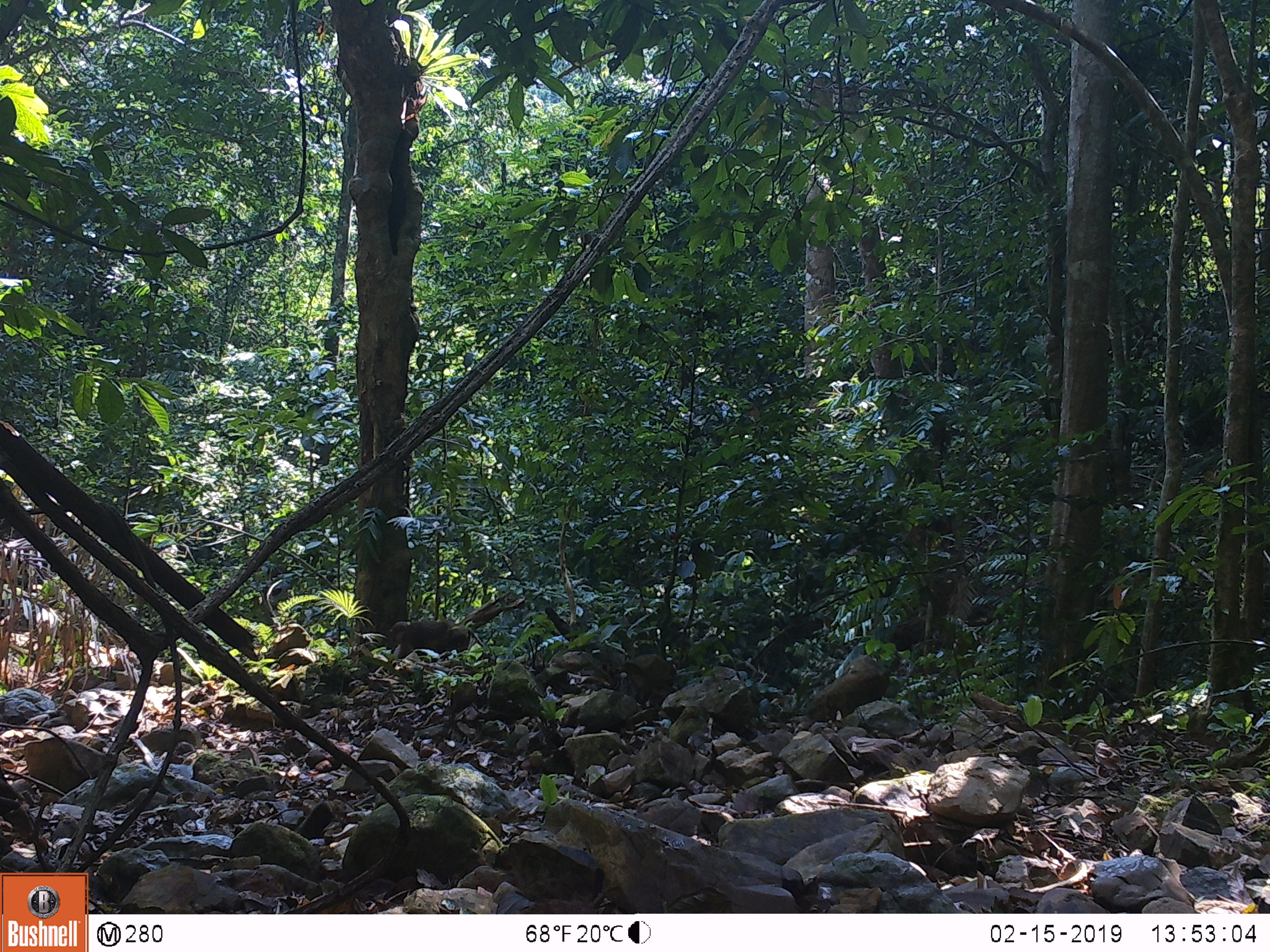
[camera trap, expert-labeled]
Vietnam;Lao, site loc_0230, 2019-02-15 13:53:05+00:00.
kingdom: Animalia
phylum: Chordata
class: Mammalia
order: Primates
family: Cercopithecidae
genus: Macaca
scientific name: Macaca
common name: macaques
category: assam or rhesus macaque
Assam or rhesus macaque (macaques) (Macaca). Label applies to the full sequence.